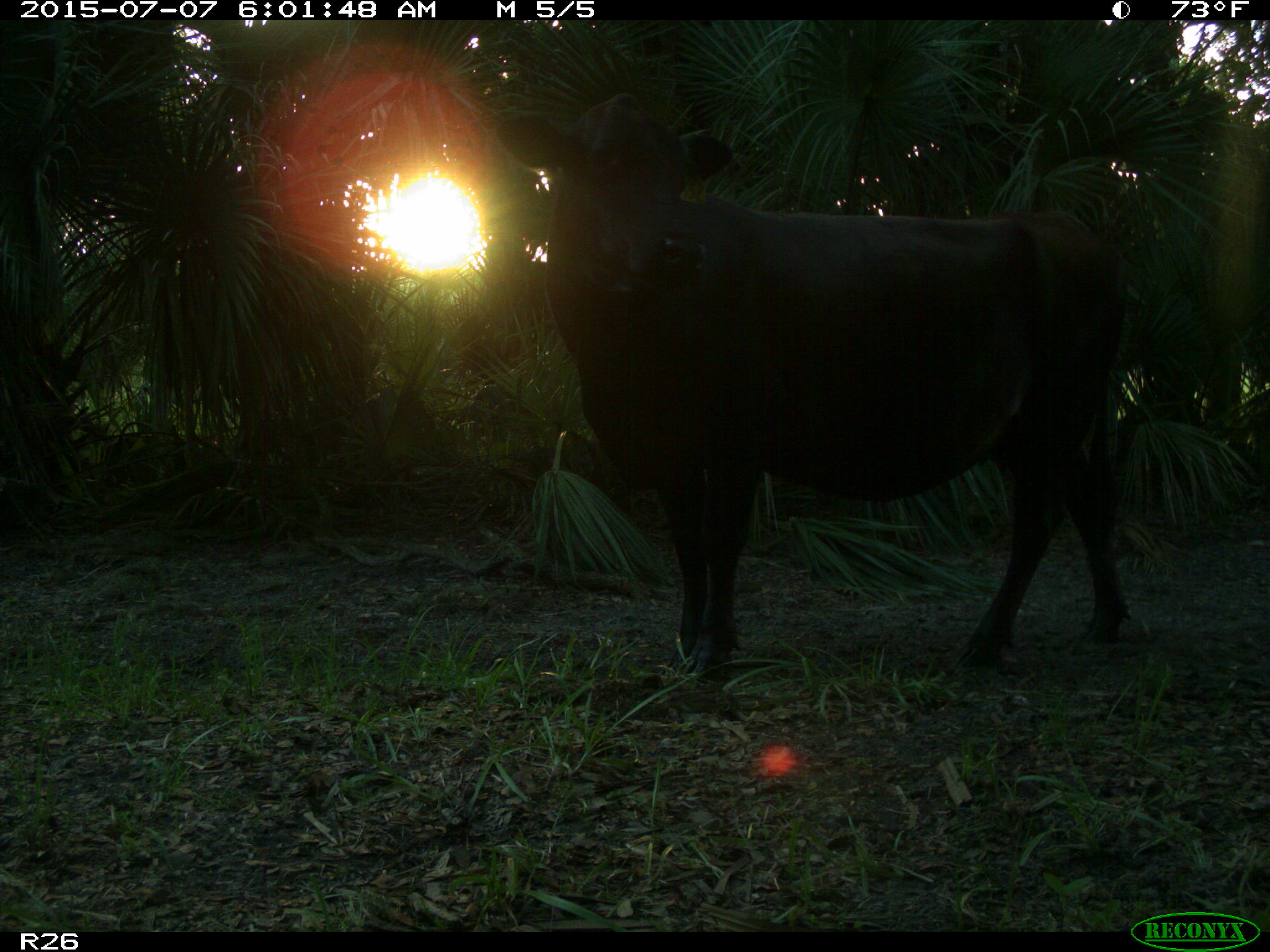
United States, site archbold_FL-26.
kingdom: Animalia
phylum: Chordata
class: Mammalia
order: Artiodactyla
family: Bovidae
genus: Bos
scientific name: Bos taurus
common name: domestic cow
Bos taurus (domestic cow).